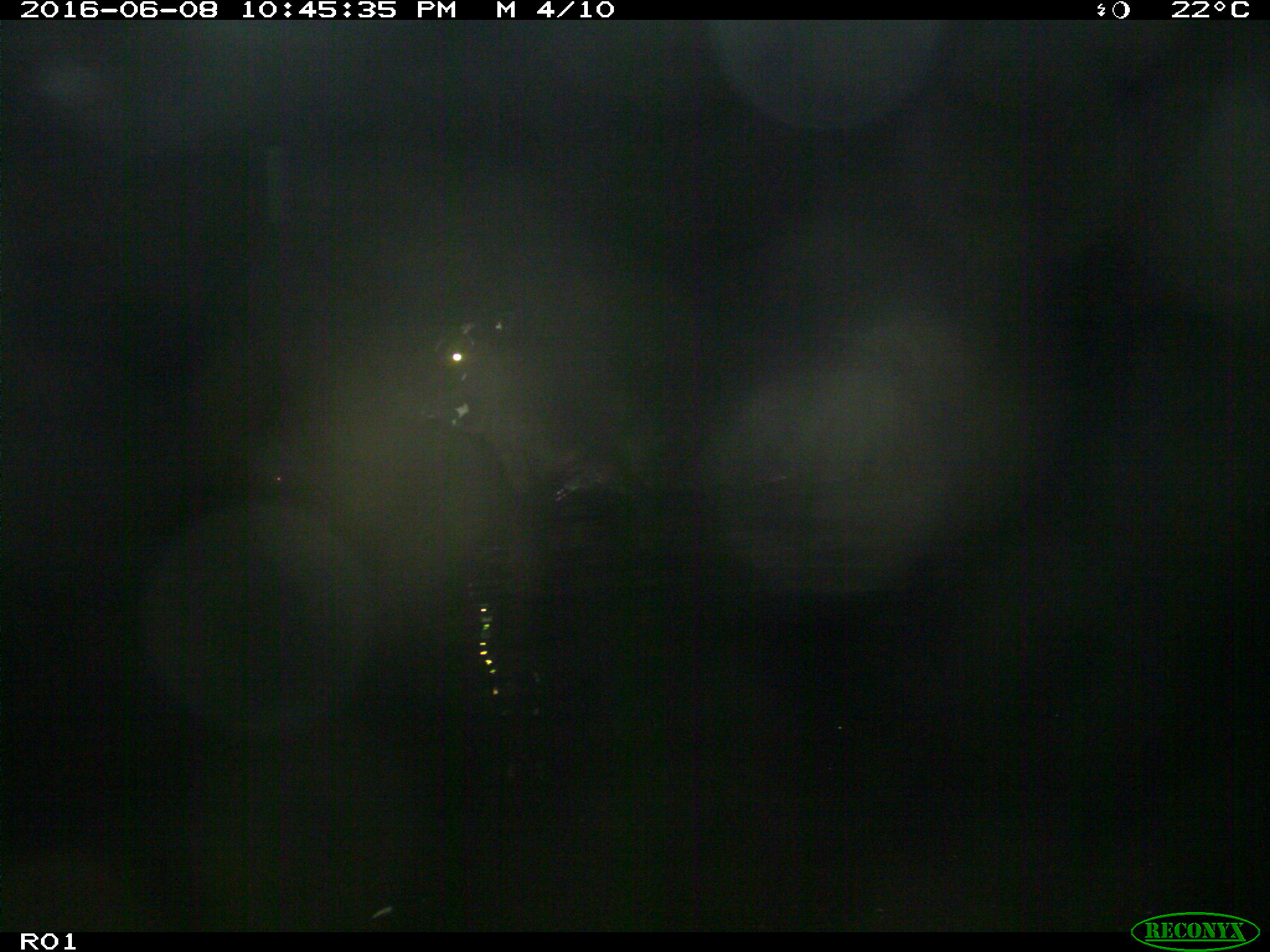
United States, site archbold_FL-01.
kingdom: Animalia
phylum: Chordata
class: Mammalia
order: Artiodactyla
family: Bovidae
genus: Bos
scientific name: Bos taurus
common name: domestic cow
Bos taurus (domestic cow).